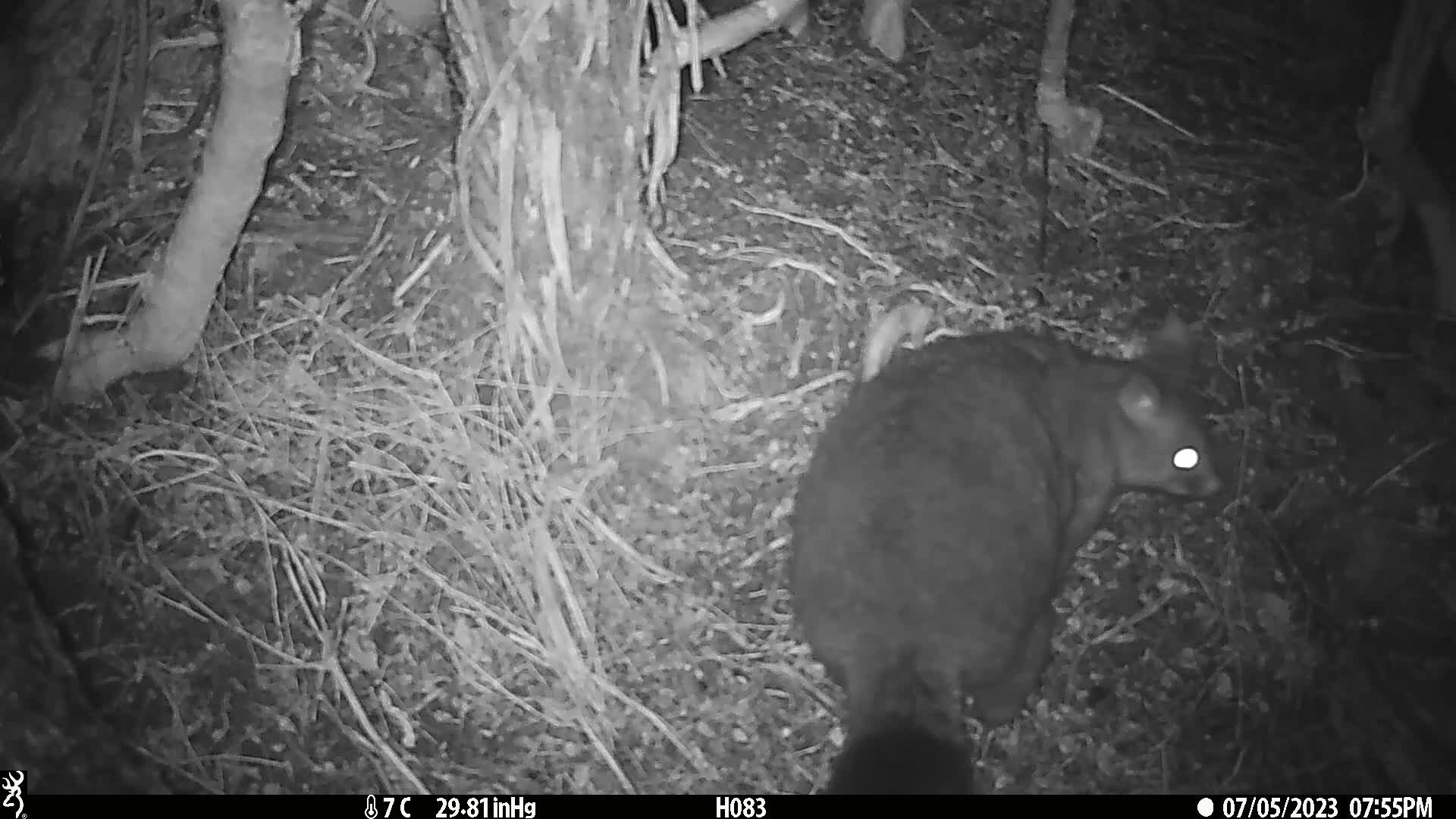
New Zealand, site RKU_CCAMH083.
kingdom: Animalia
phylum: Chordata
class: Mammalia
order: Diprotodontia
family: Phalangeridae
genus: Trichosurus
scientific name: Trichosurus vulpecula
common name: common brushtail possum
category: possum